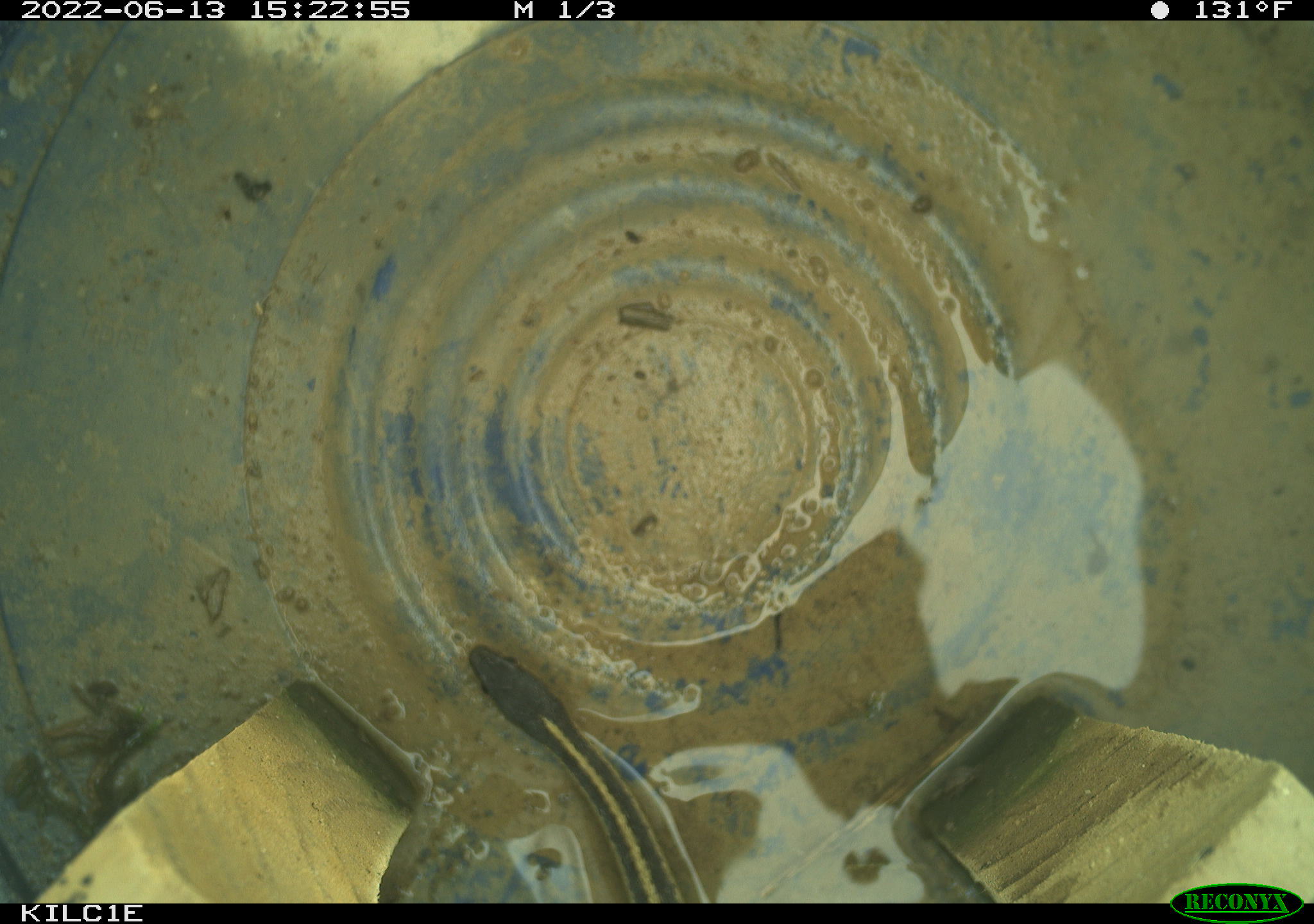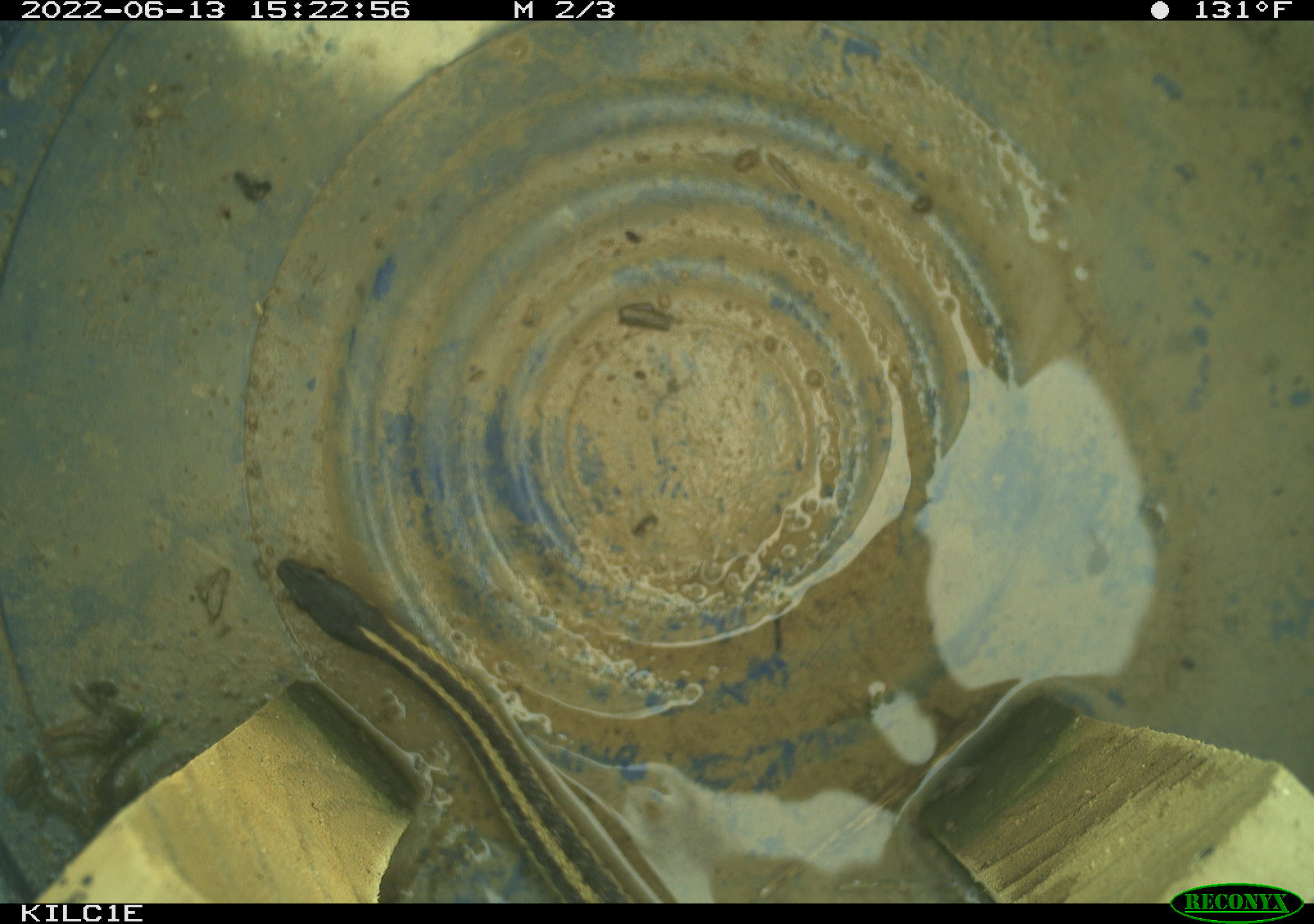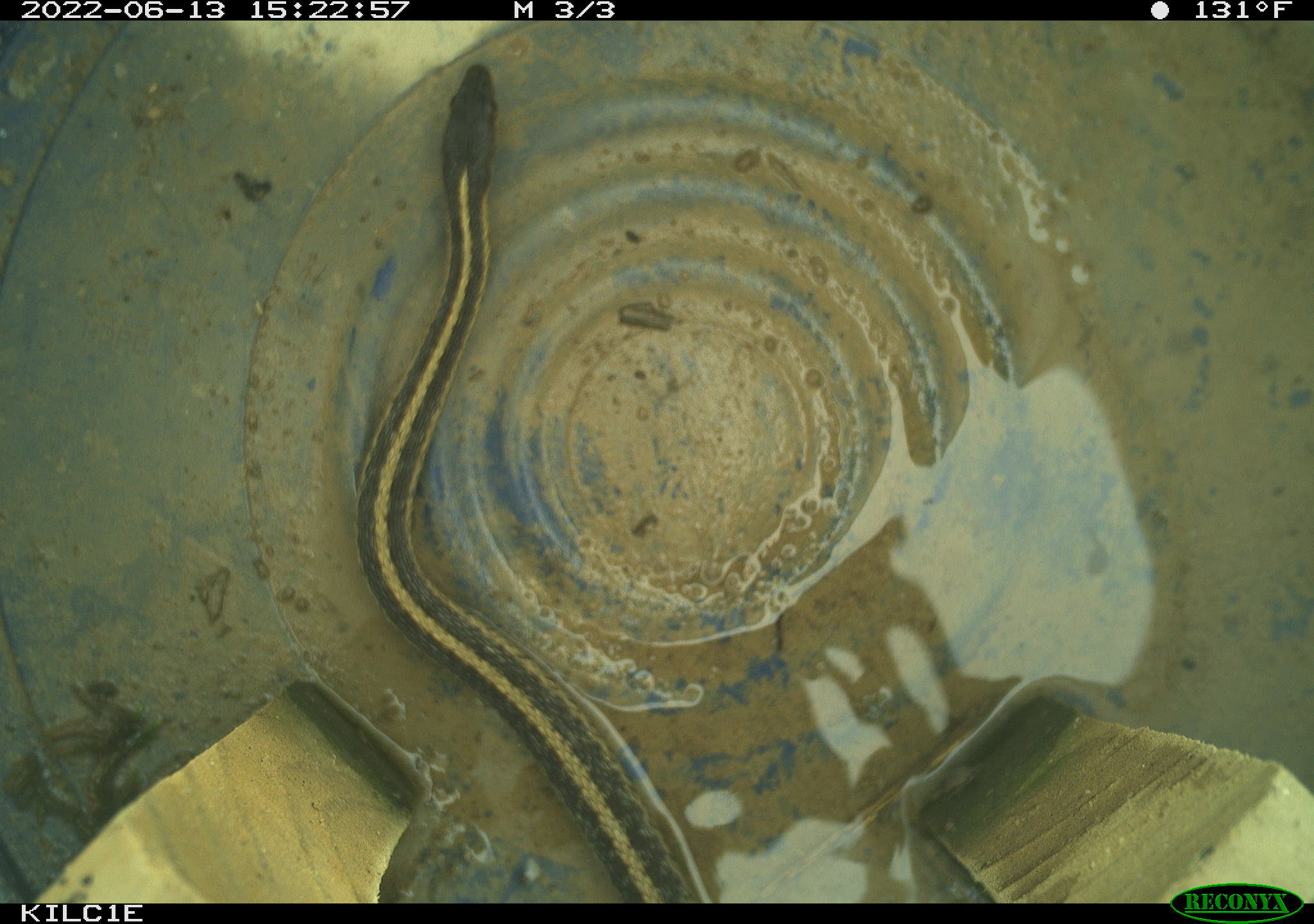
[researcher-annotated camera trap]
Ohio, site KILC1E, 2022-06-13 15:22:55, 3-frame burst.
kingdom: Animalia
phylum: Chordata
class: Reptilia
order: Squamata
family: Colubridae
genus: Thamnophis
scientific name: Thamnophis sirtalis sirtalis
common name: eastern gartersnake